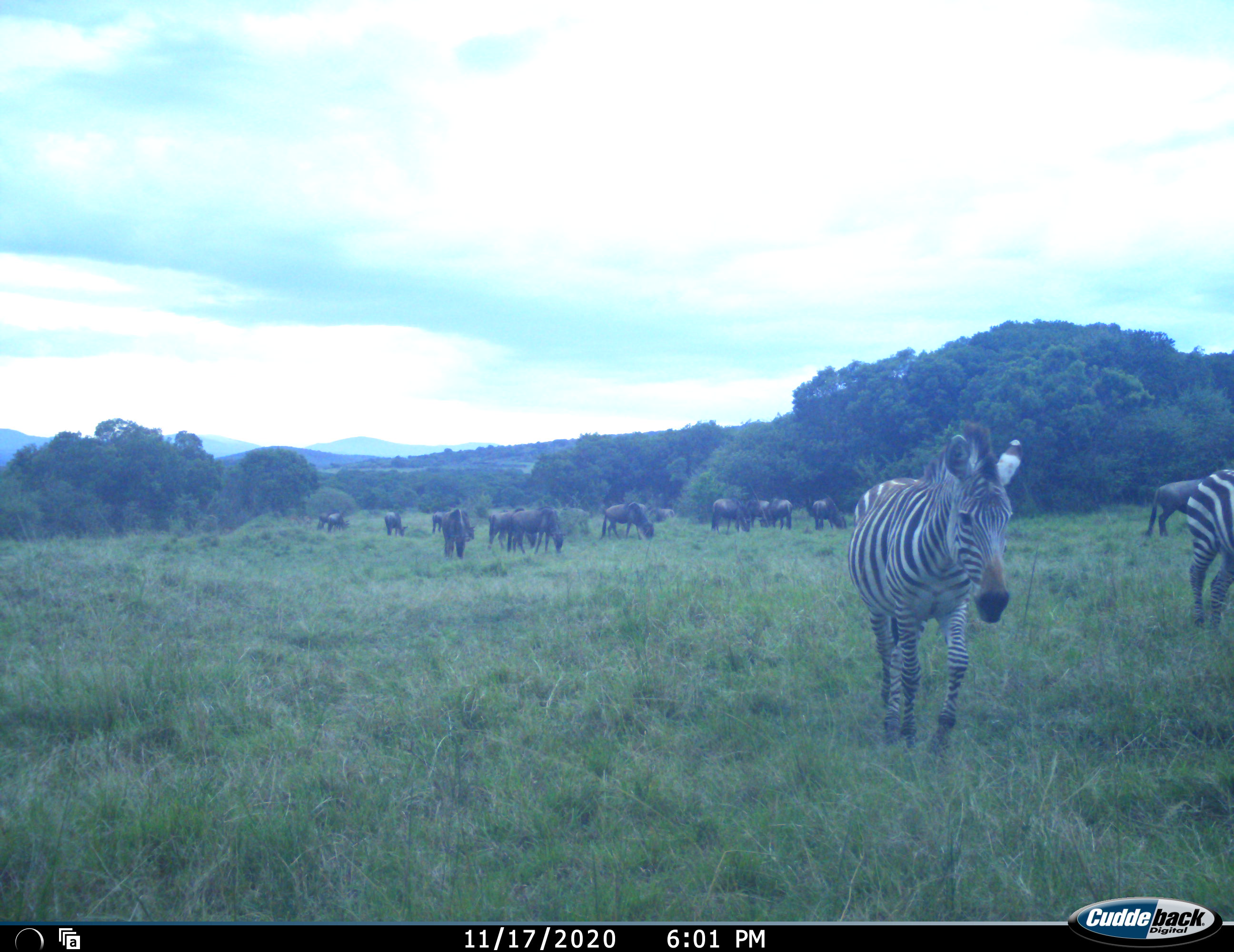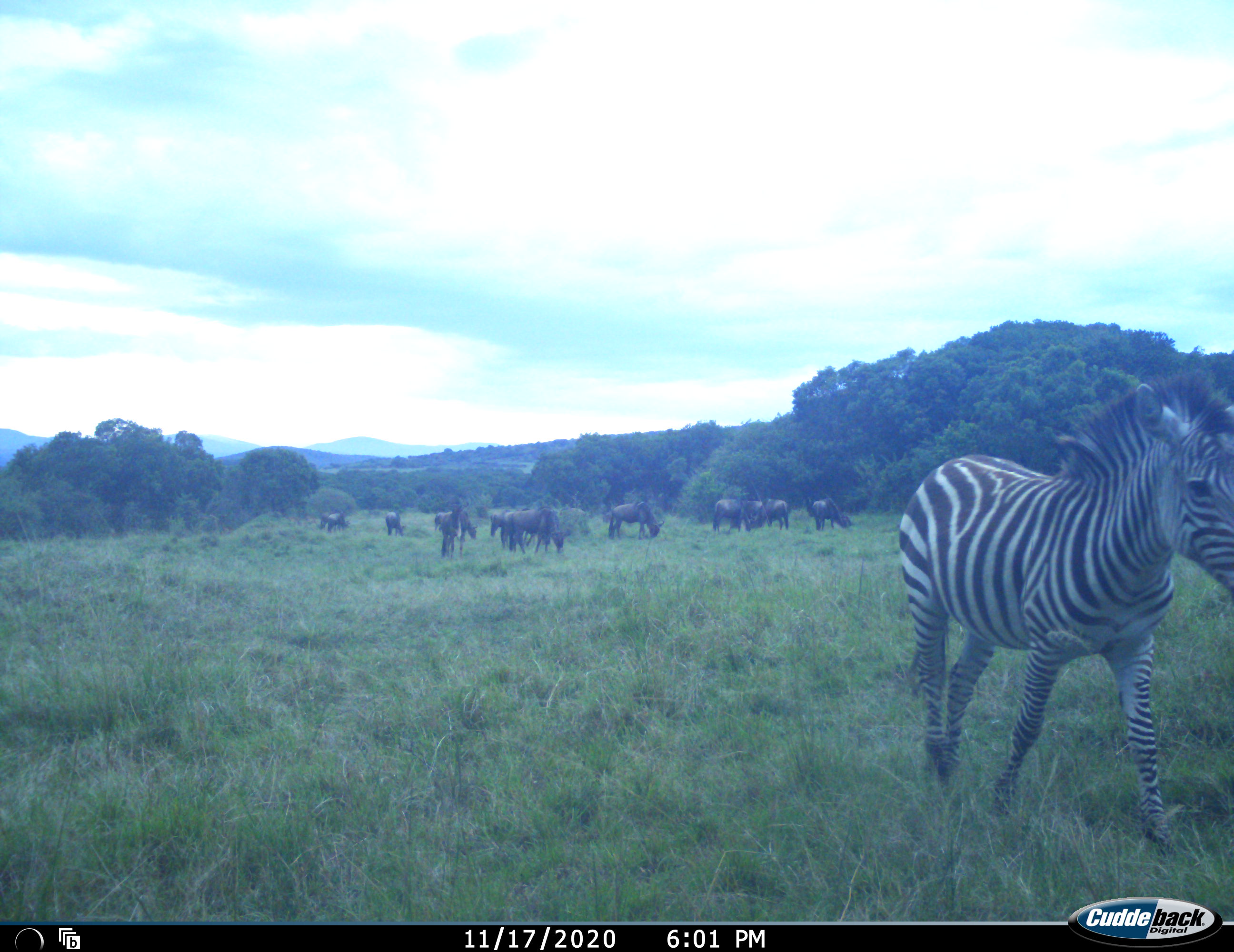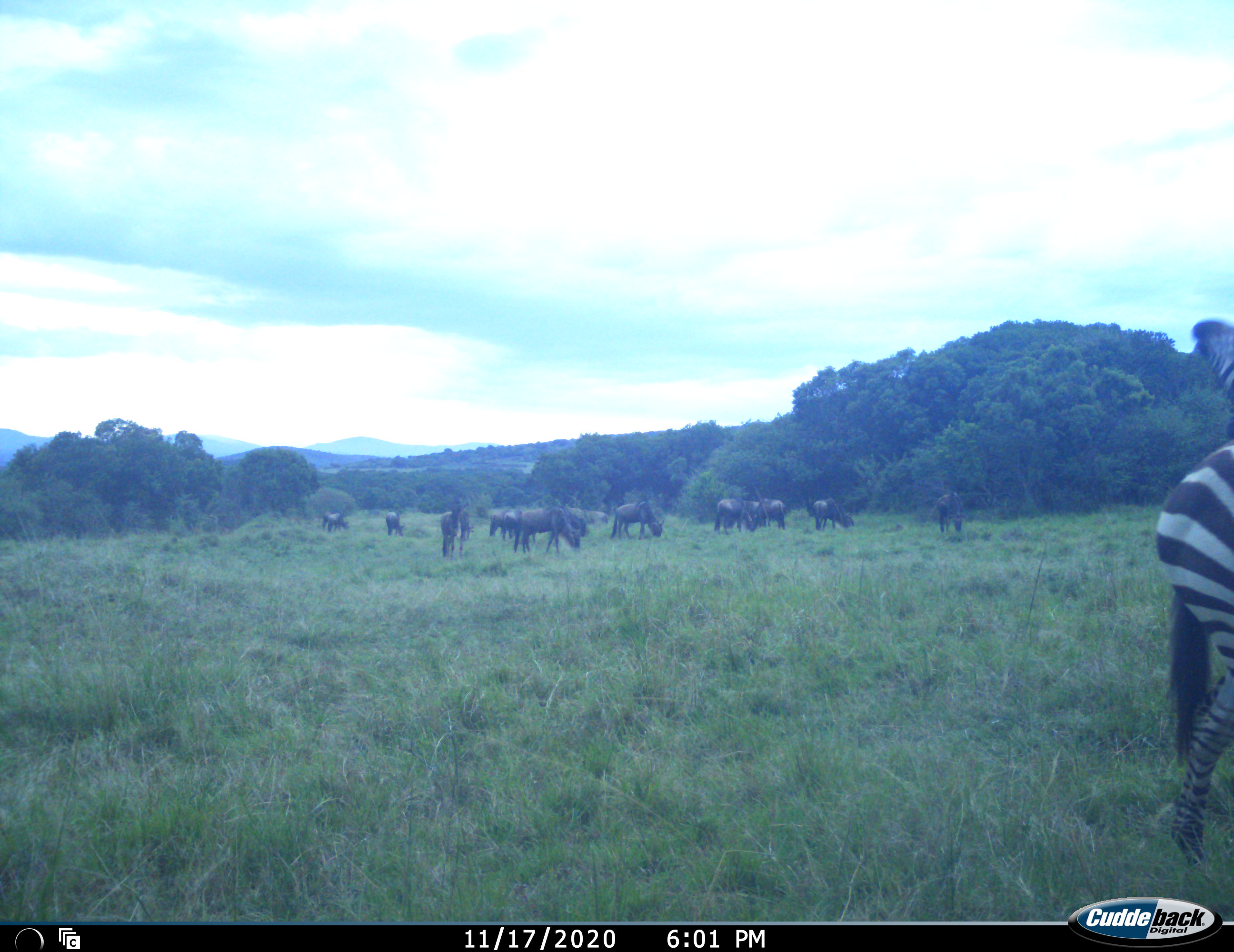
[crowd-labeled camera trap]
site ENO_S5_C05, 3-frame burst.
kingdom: Animalia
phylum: Chordata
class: Mammalia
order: Artiodactyla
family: Bovidae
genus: Connochaetes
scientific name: Connochaetes taurinus taurinus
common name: blue wildebeest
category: wildebeestblue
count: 11-50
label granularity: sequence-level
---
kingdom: Animalia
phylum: Chordata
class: Mammalia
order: Perissodactyla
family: Equidae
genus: Equus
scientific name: Equus quagga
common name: plains zebra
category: zebraplains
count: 2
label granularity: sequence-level